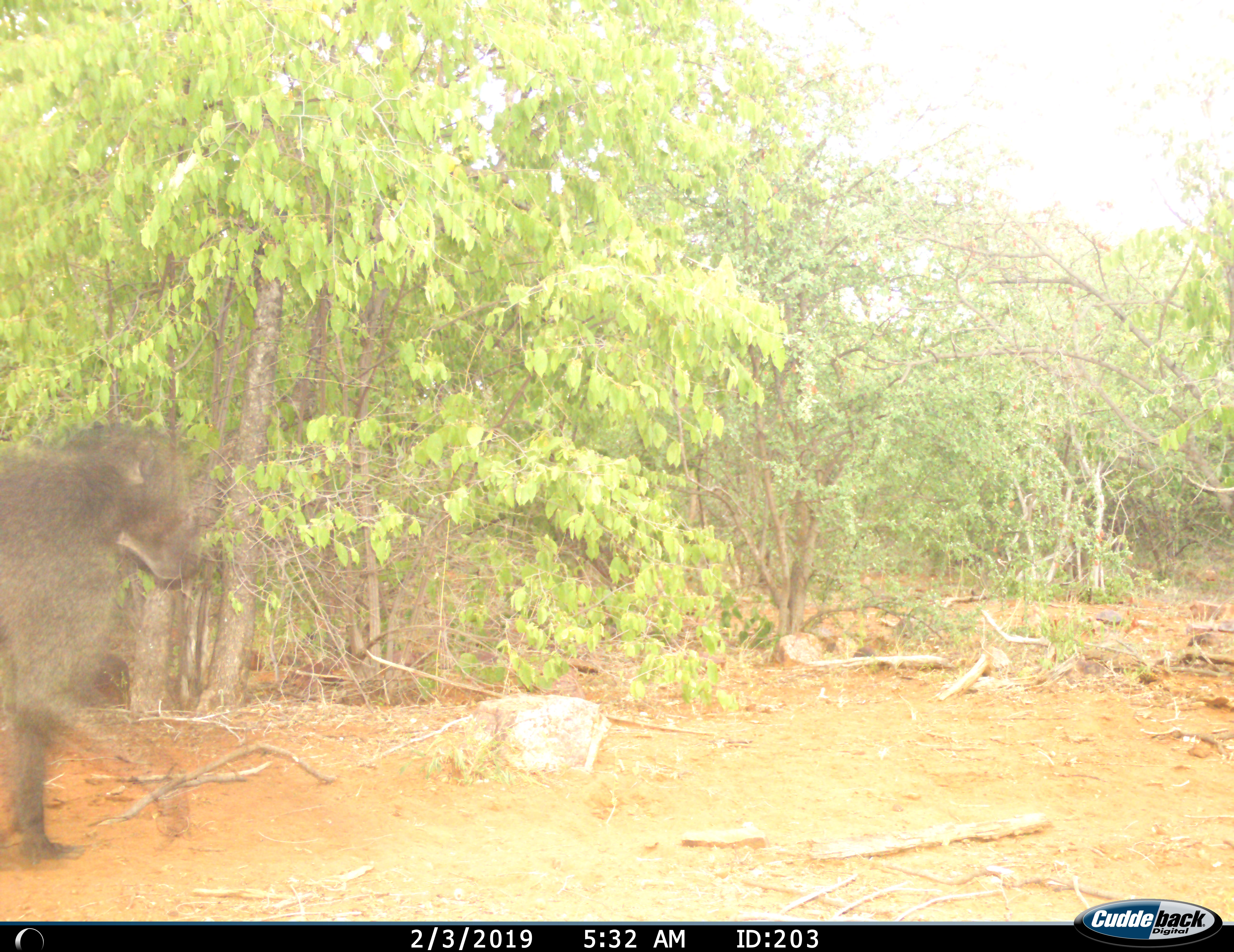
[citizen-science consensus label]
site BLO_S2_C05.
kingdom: Animalia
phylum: Chordata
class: Mammalia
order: Primates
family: Cercopithecidae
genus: Papio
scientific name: Papio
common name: baboon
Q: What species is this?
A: Baboon (Papio).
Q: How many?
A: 1.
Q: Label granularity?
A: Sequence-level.